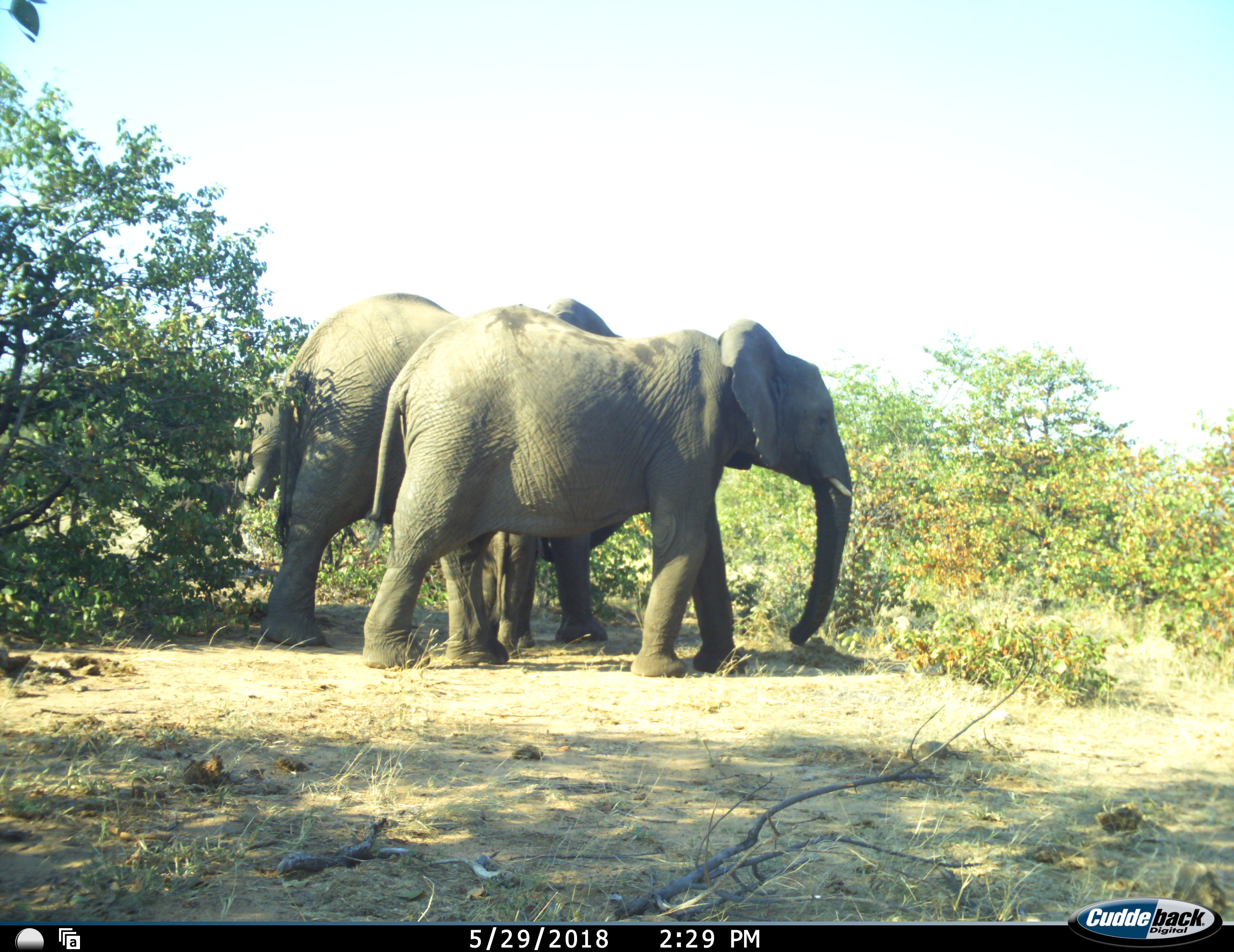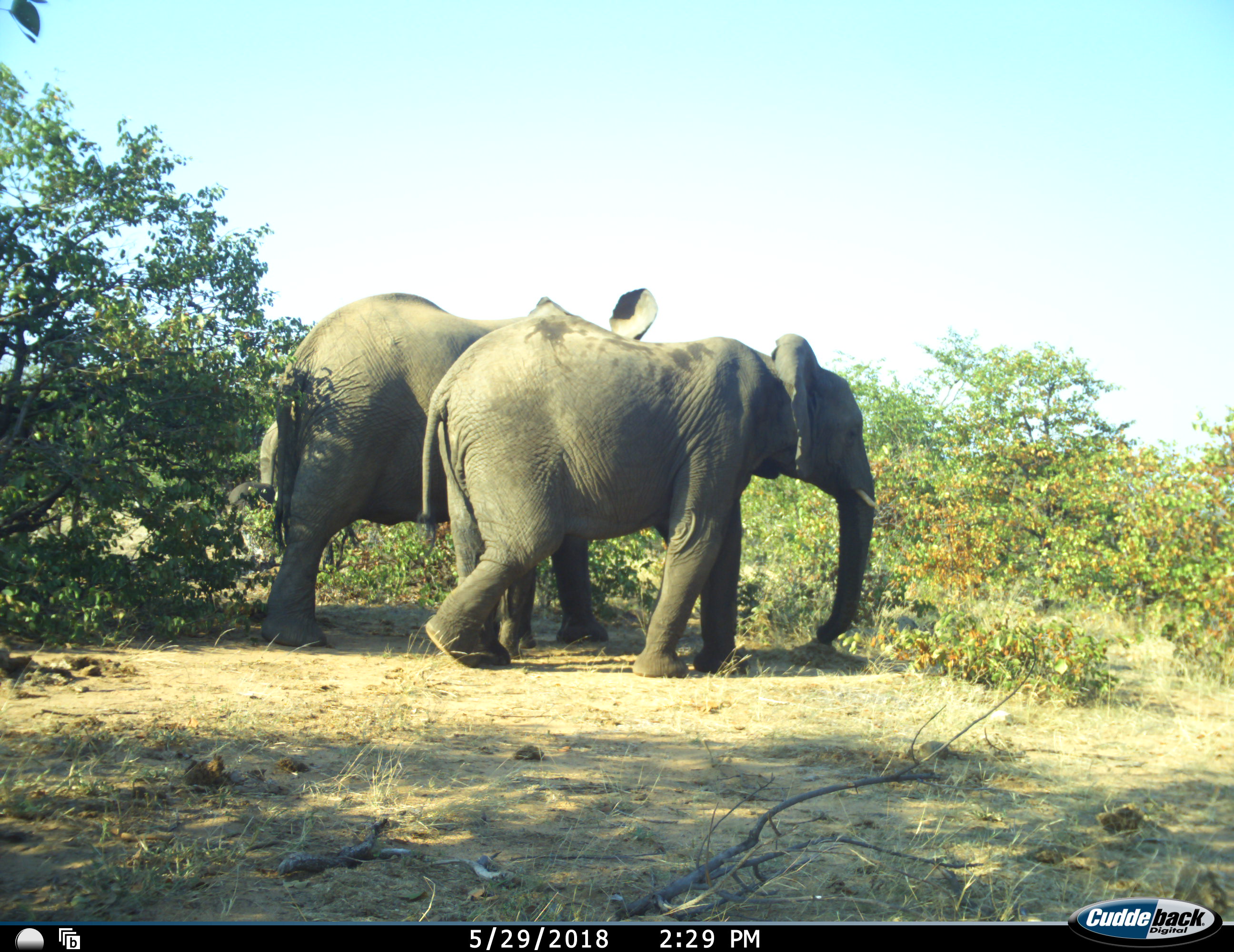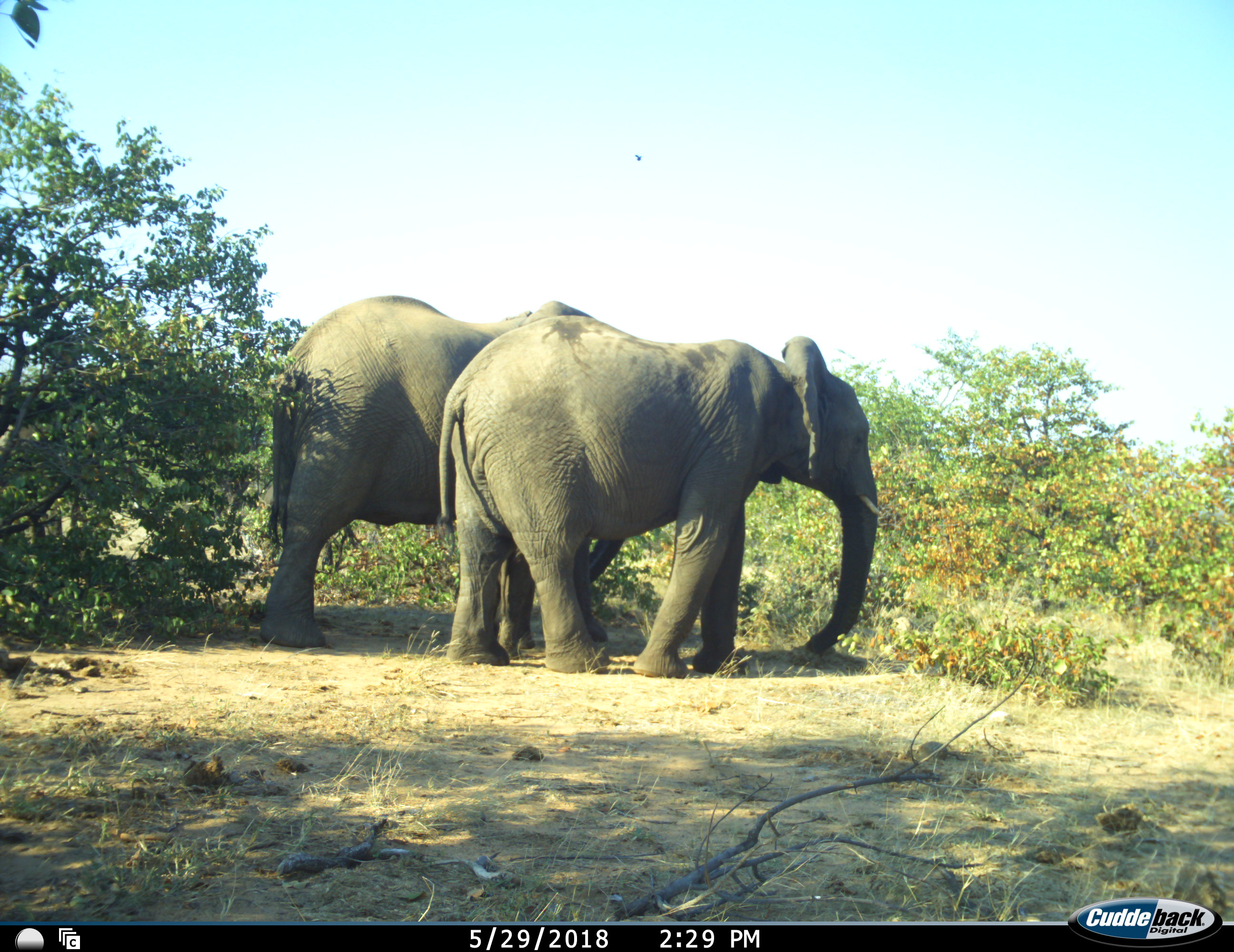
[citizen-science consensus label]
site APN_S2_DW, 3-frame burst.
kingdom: Animalia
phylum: Chordata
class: Mammalia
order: Proboscidea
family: Elephantidae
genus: Loxodonta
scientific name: Loxodonta africana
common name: african bush elephant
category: elephant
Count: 2.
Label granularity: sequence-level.